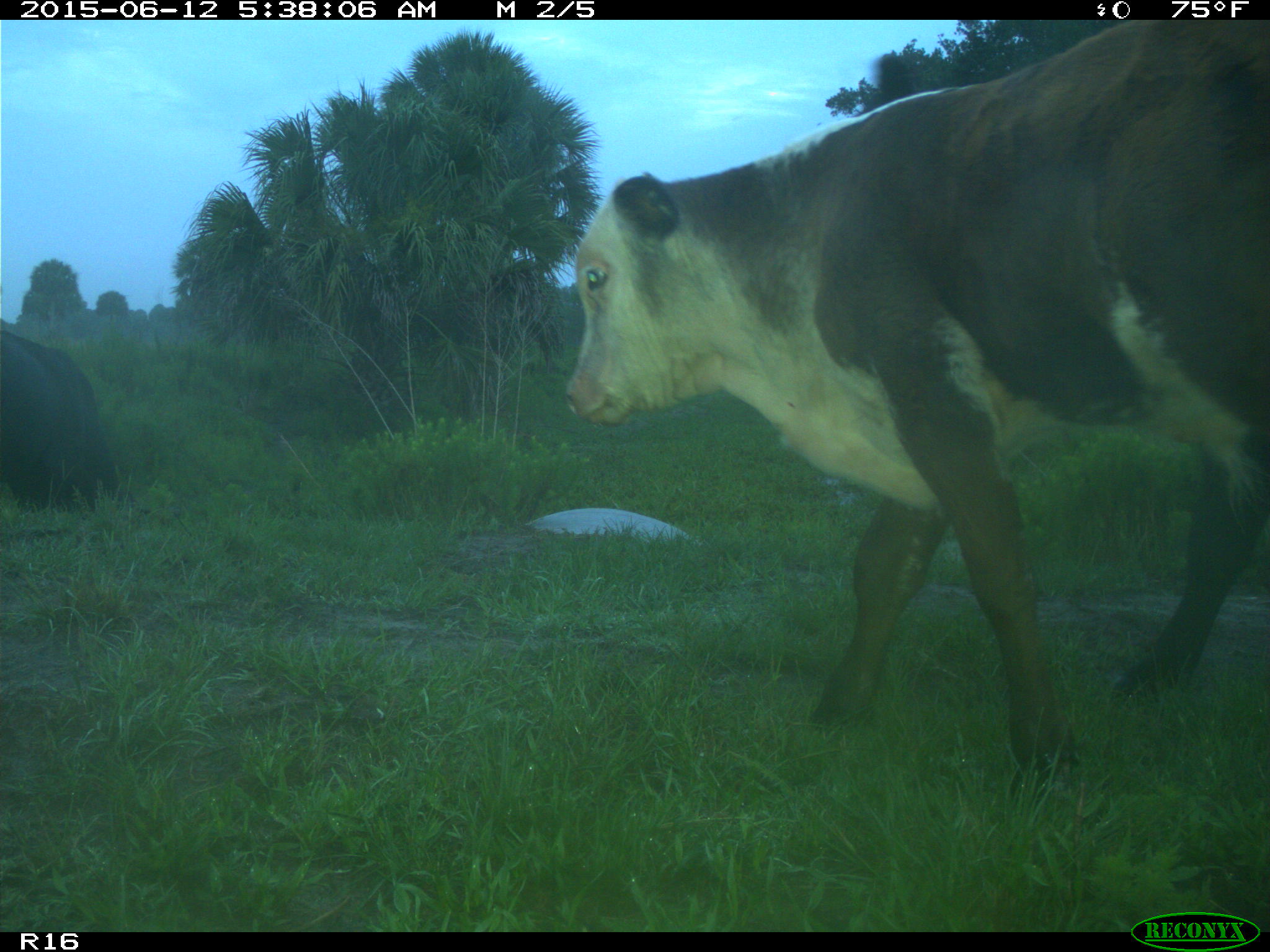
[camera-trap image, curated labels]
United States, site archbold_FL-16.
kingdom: Animalia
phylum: Chordata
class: Mammalia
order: Artiodactyla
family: Bovidae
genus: Bos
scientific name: Bos taurus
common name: domestic cow